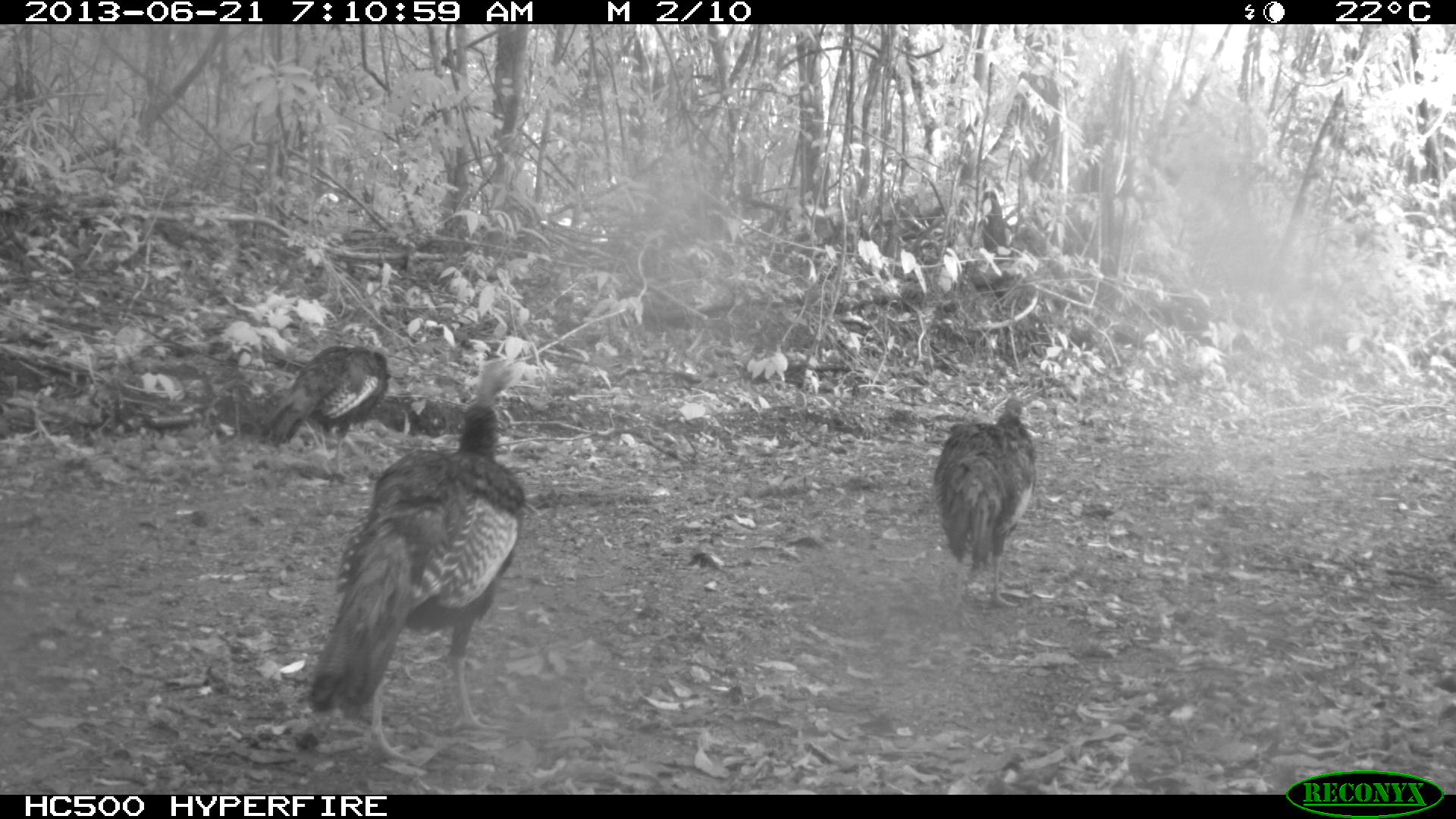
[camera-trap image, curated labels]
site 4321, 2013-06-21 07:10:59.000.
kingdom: Animalia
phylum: Chordata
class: Aves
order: Galliformes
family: Phasianidae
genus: Meleagris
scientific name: Meleagris ocellata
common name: ocellated turkey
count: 3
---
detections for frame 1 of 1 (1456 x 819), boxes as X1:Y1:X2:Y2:
meleagris ocellata: 305:401:524:763; 933:397:1037:607; 264:345:388:477